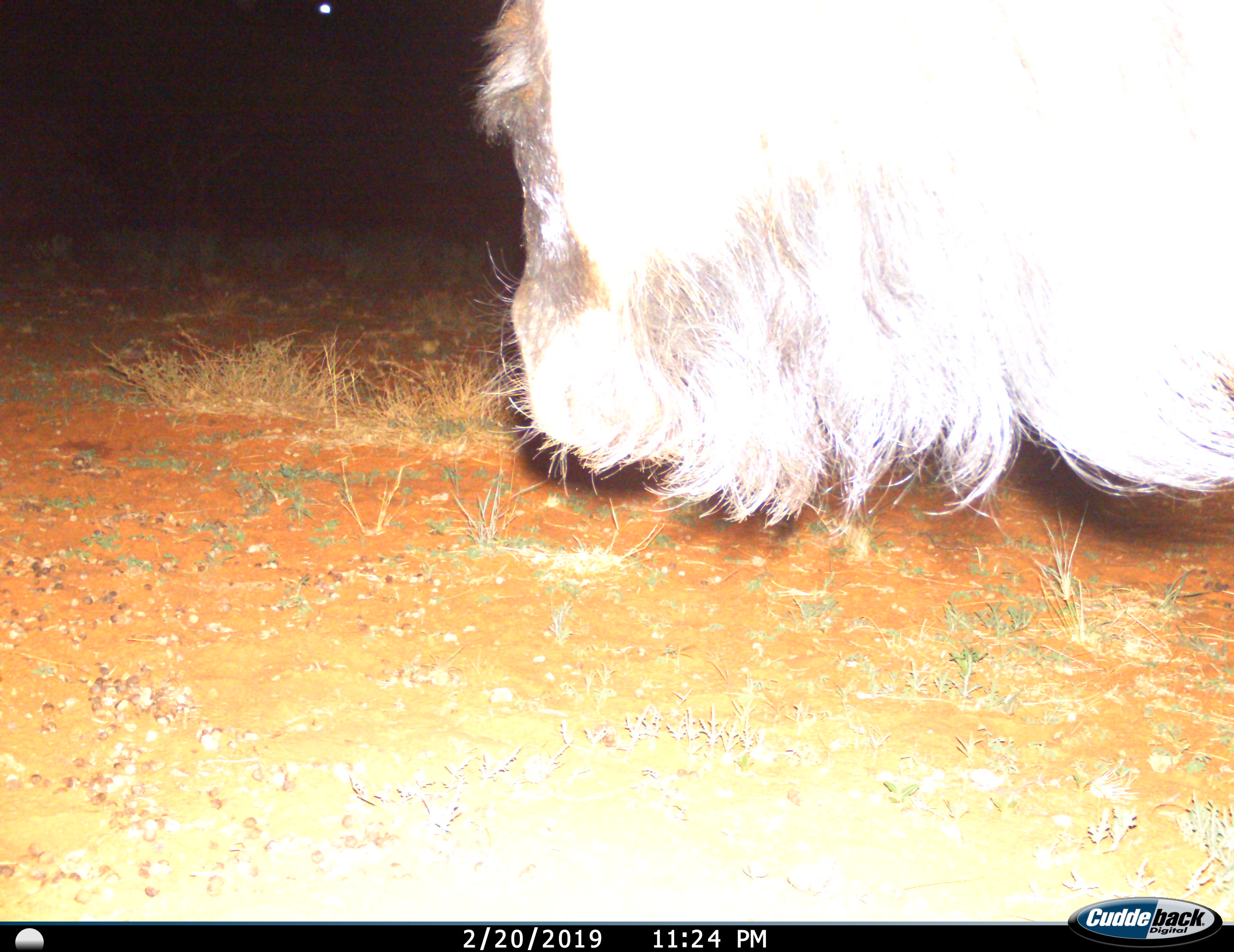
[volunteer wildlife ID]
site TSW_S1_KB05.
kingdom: Animalia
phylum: Chordata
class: Mammalia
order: Artiodactyla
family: Bovidae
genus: Connochaetes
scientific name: Connochaetes taurinus taurinus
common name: blue wildebeest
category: wildebeestblue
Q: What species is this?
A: Wildebeestblue (blue wildebeest) (Connochaetes taurinus taurinus).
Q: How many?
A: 1.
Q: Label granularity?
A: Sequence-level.